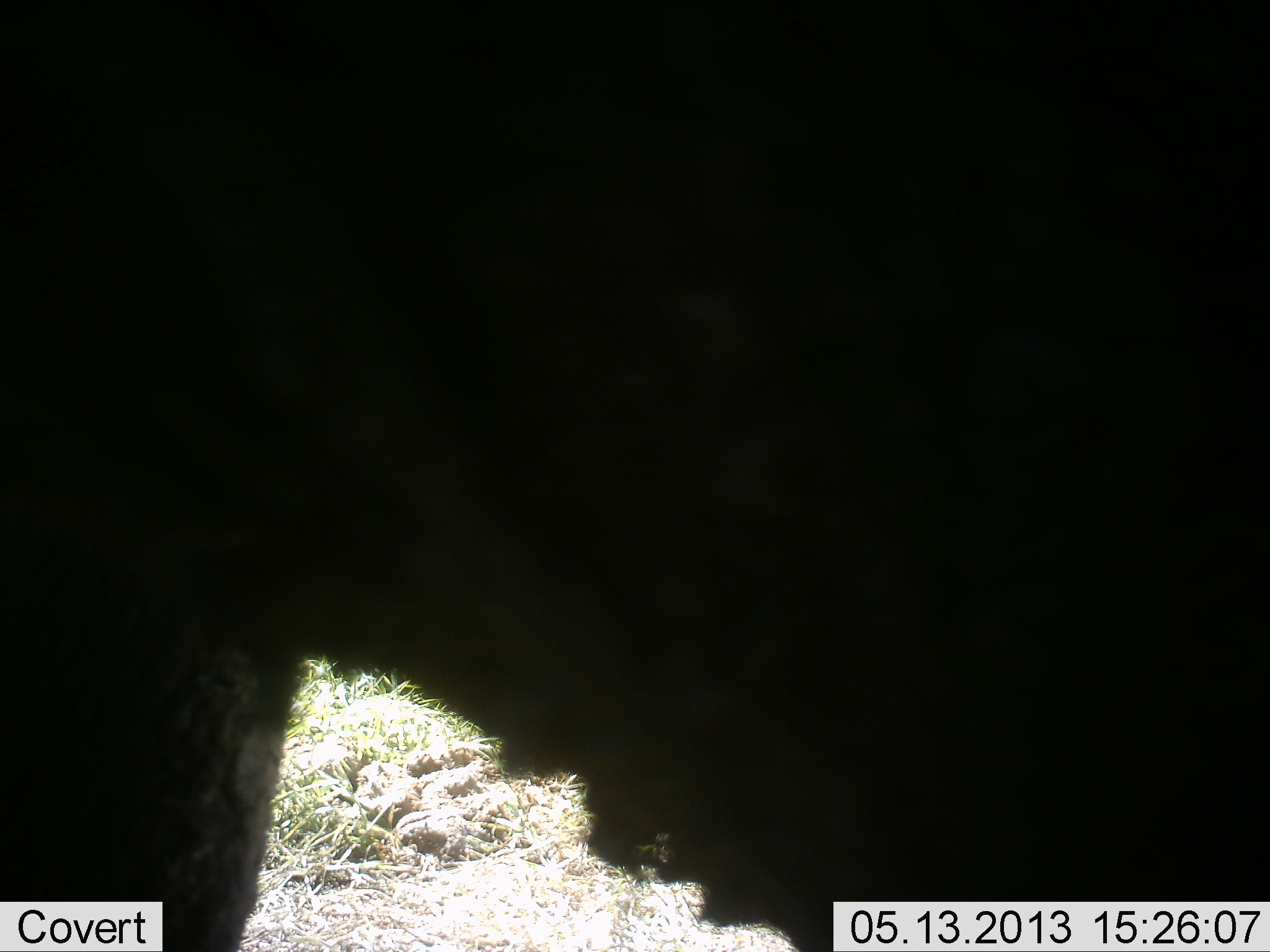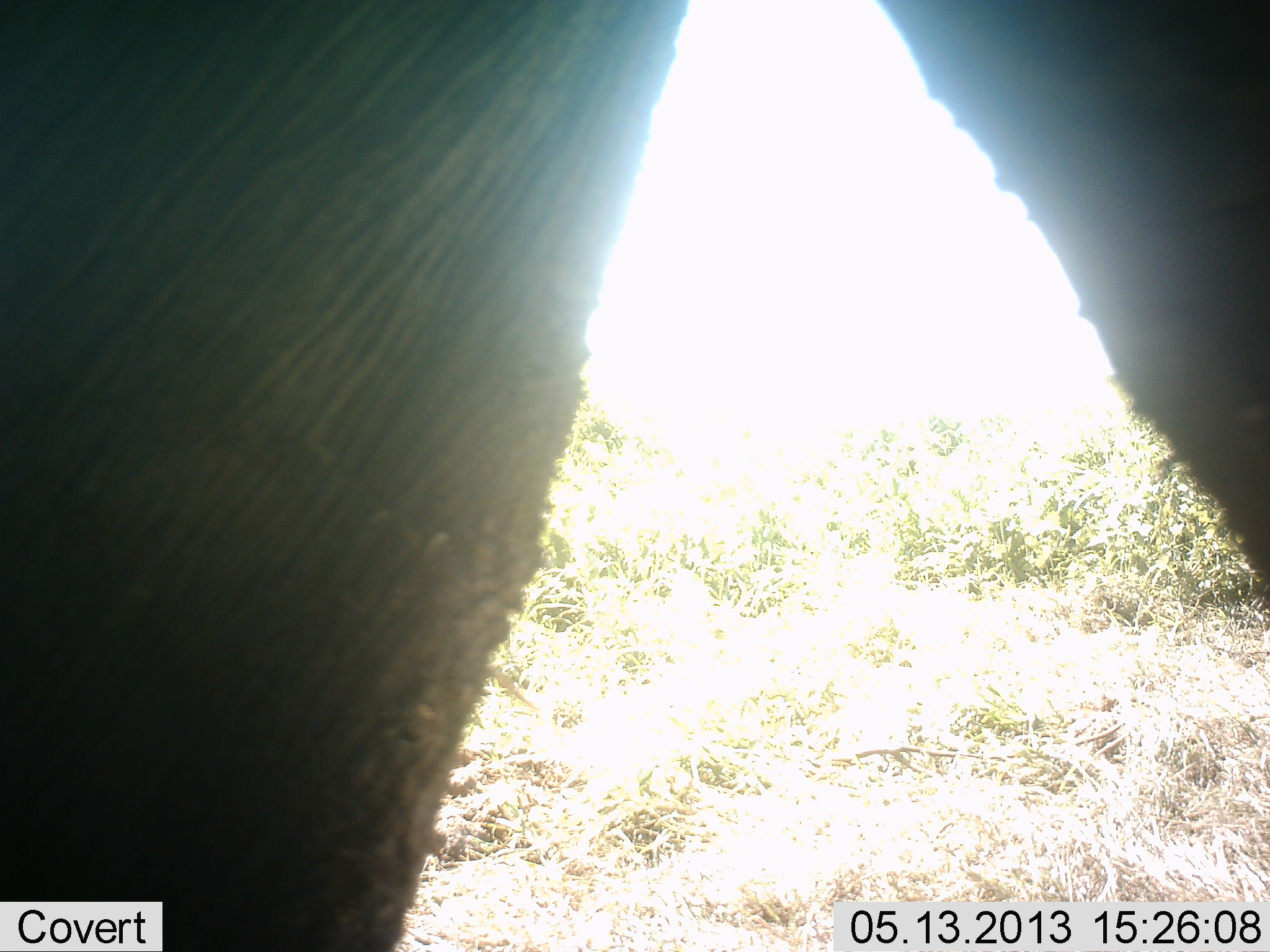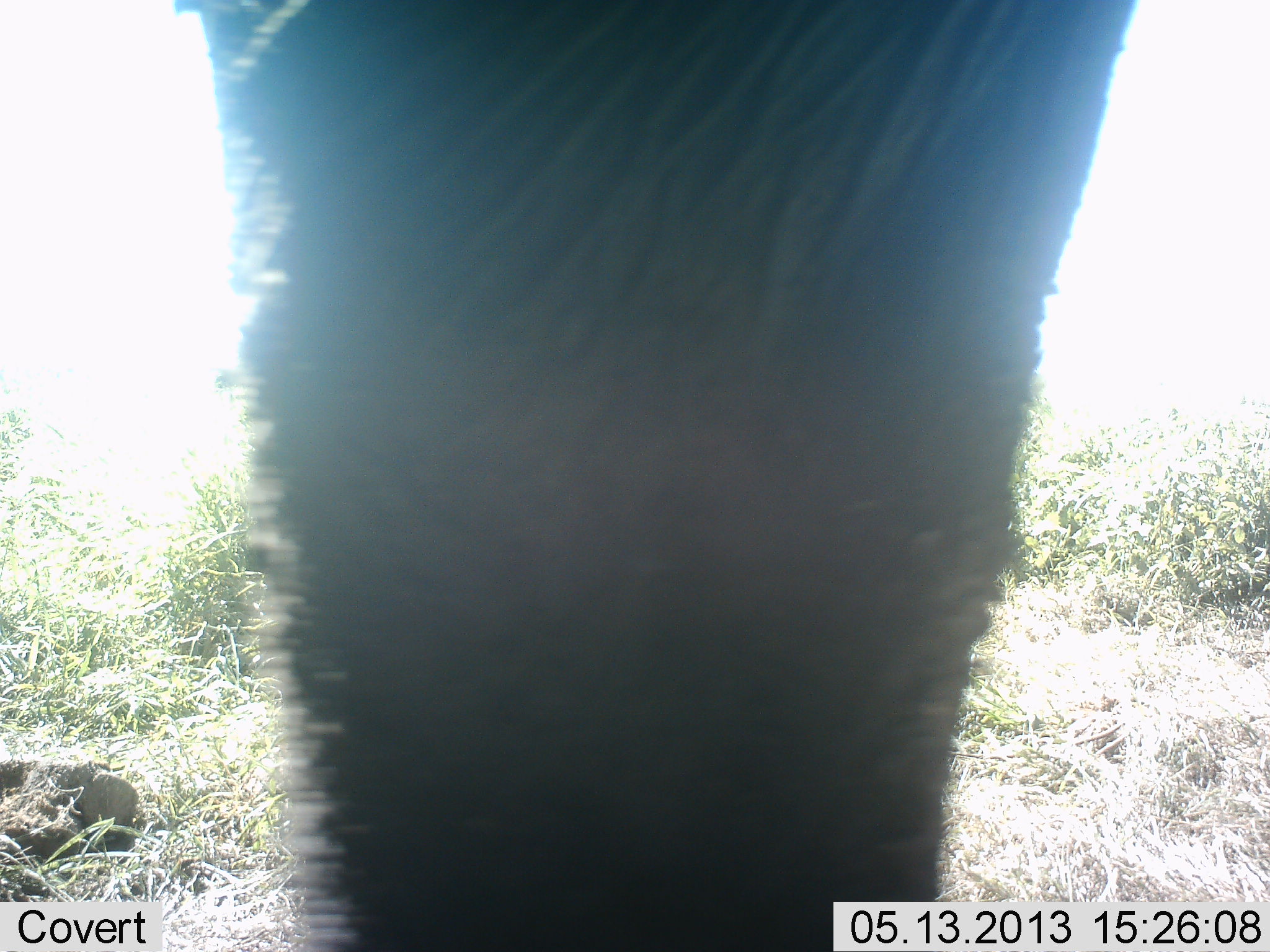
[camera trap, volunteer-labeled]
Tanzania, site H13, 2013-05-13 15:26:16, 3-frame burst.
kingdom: Animalia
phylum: Chordata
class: Mammalia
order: Proboscidea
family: Elephantidae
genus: Loxodonta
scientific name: Loxodonta africana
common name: african bush elephant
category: elephant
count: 1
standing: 19%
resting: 0%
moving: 84%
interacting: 0%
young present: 0%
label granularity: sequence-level